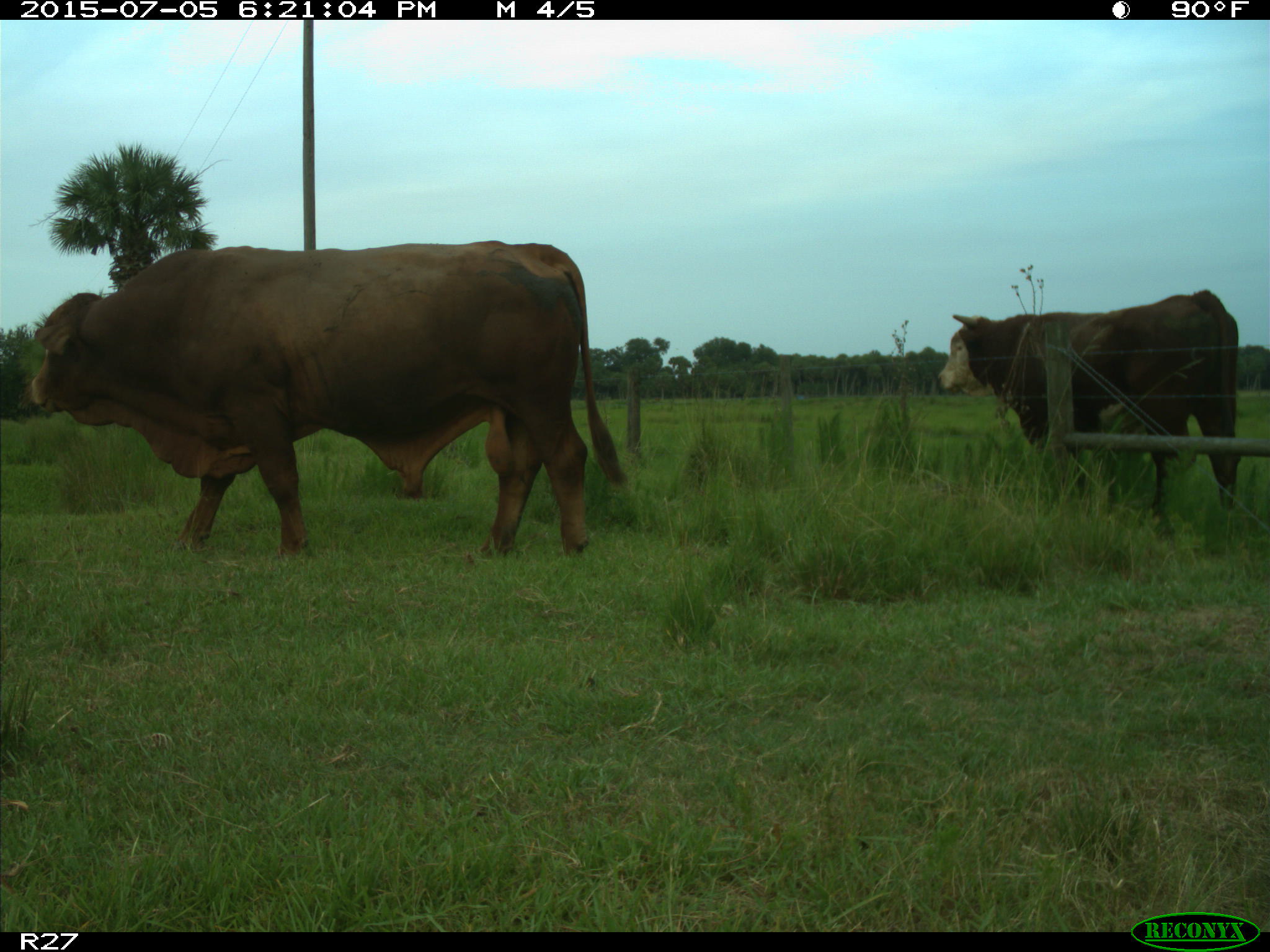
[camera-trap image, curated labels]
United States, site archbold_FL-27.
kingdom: Animalia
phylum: Chordata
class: Mammalia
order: Artiodactyla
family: Bovidae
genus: Bos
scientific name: Bos taurus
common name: domestic cow